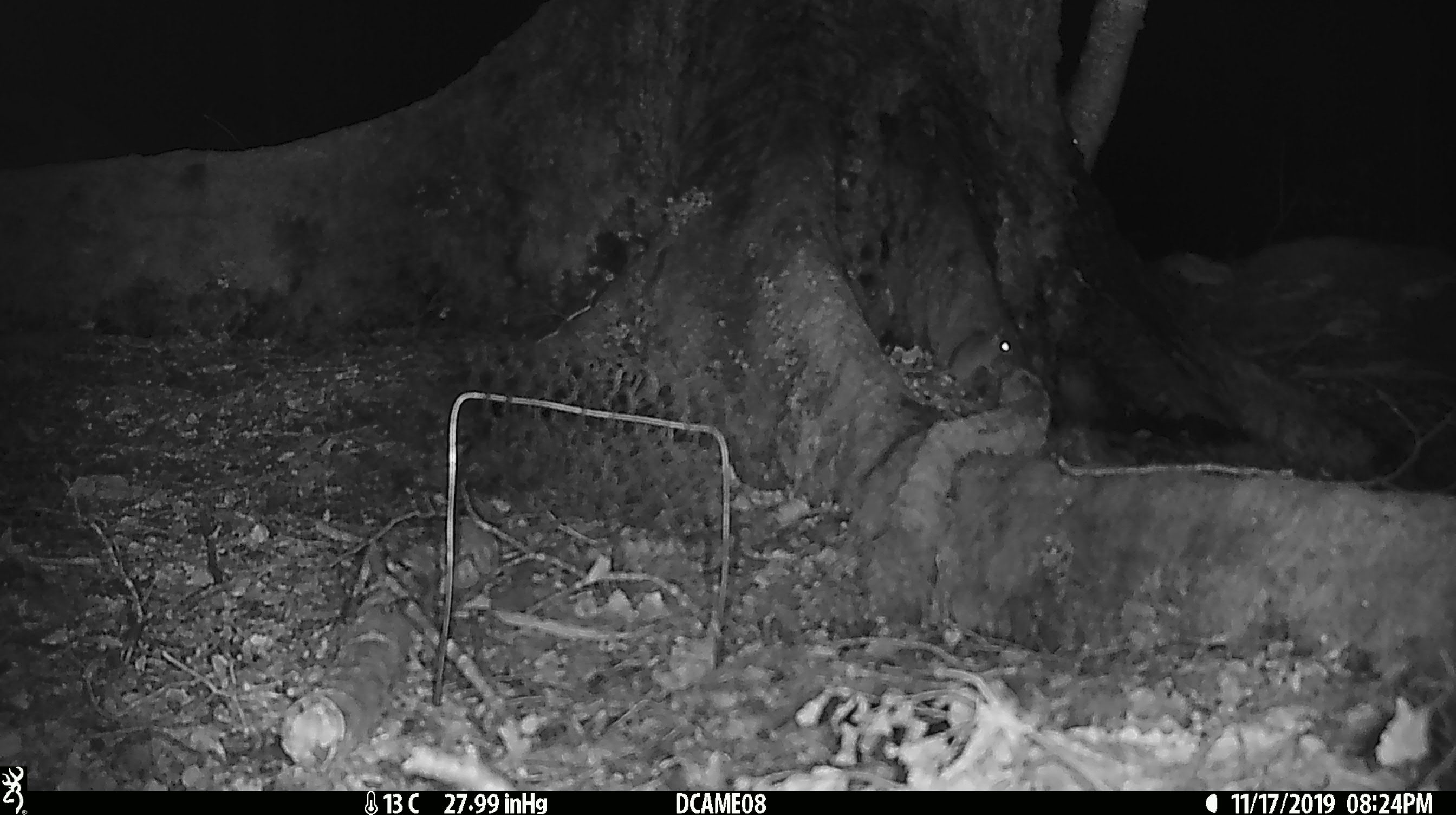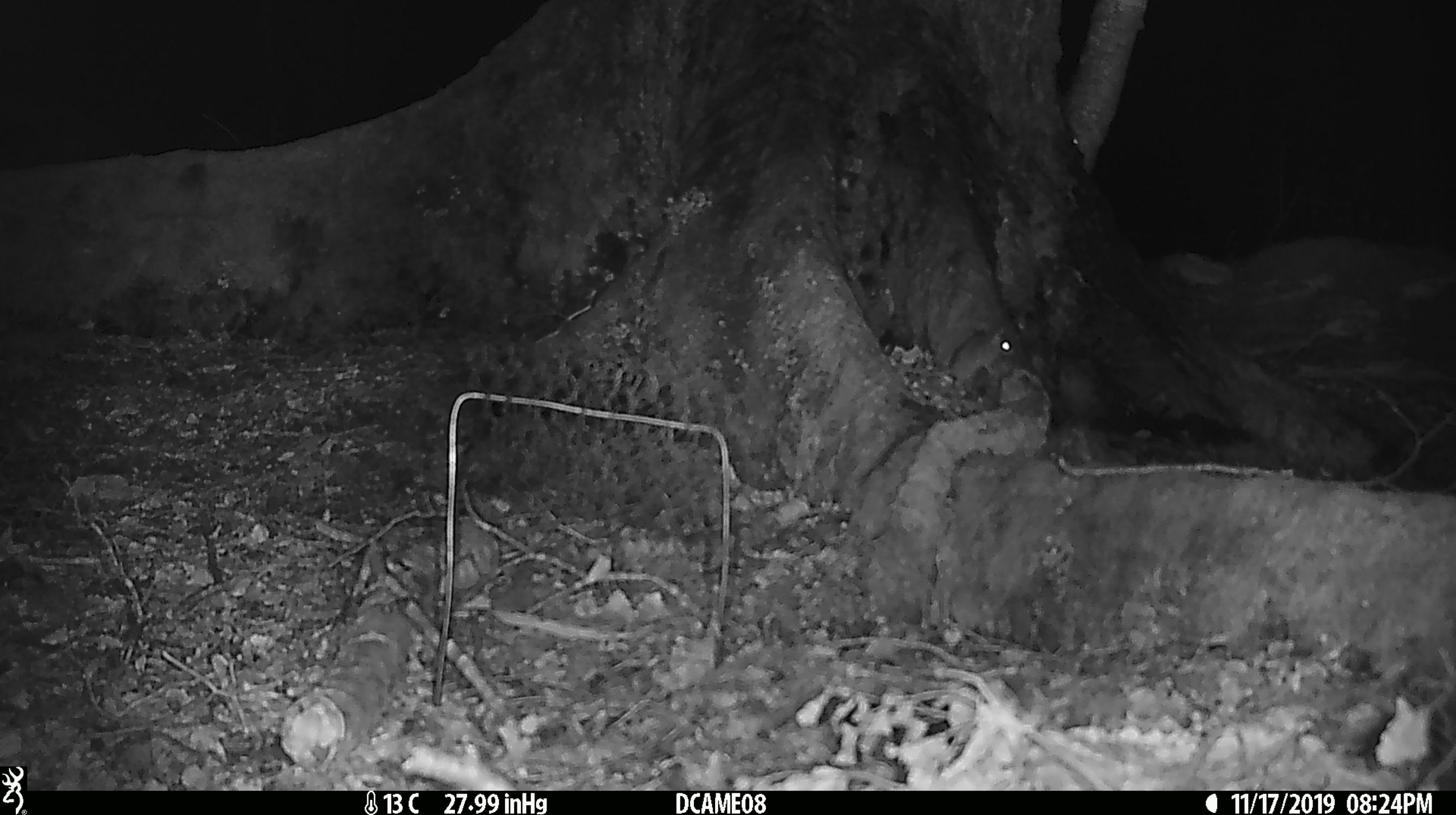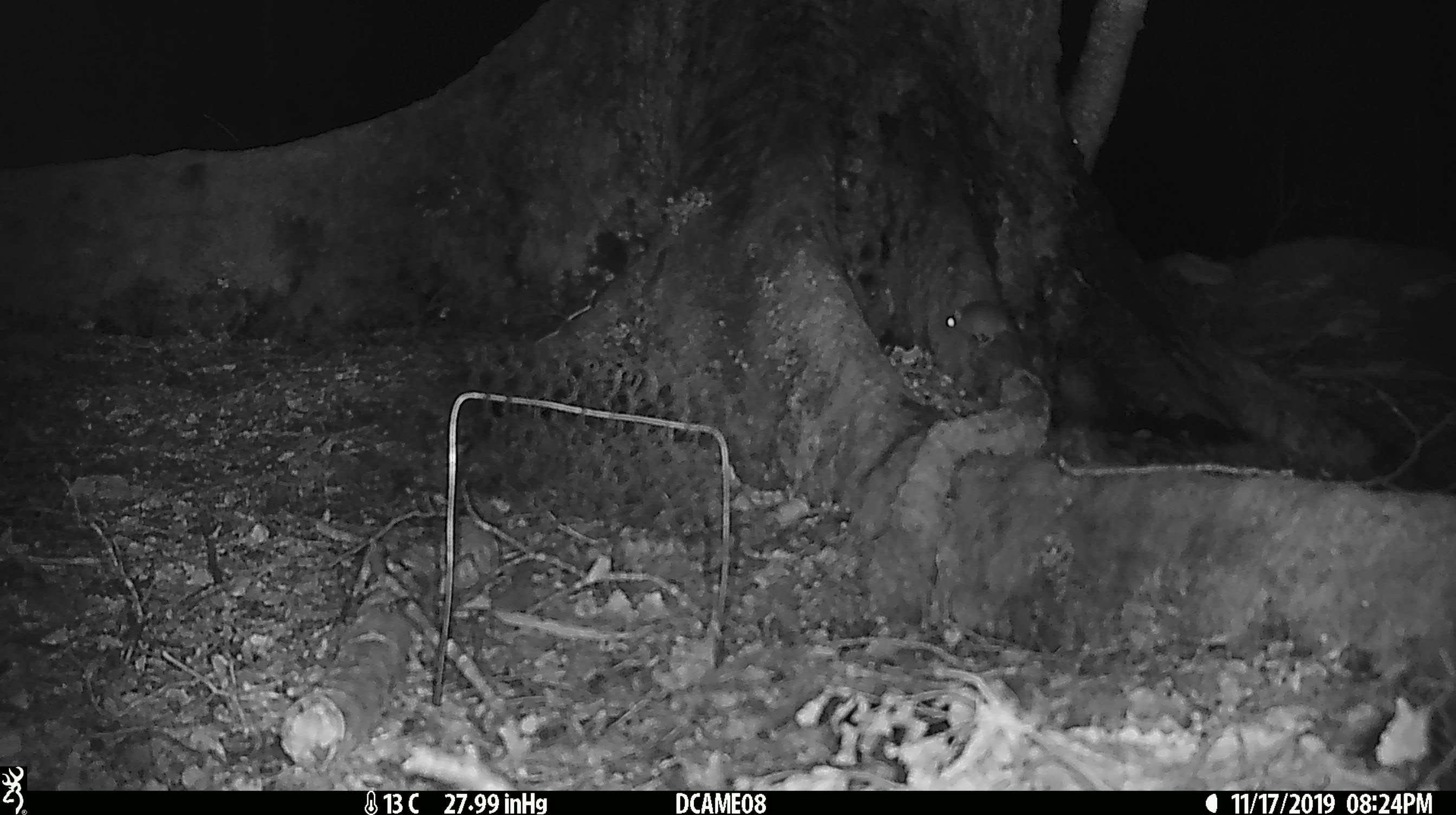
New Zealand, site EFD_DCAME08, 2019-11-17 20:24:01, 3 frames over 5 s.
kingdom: Animalia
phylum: Chordata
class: Mammalia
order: Rodentia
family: Muridae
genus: Mus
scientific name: Mus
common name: mouse